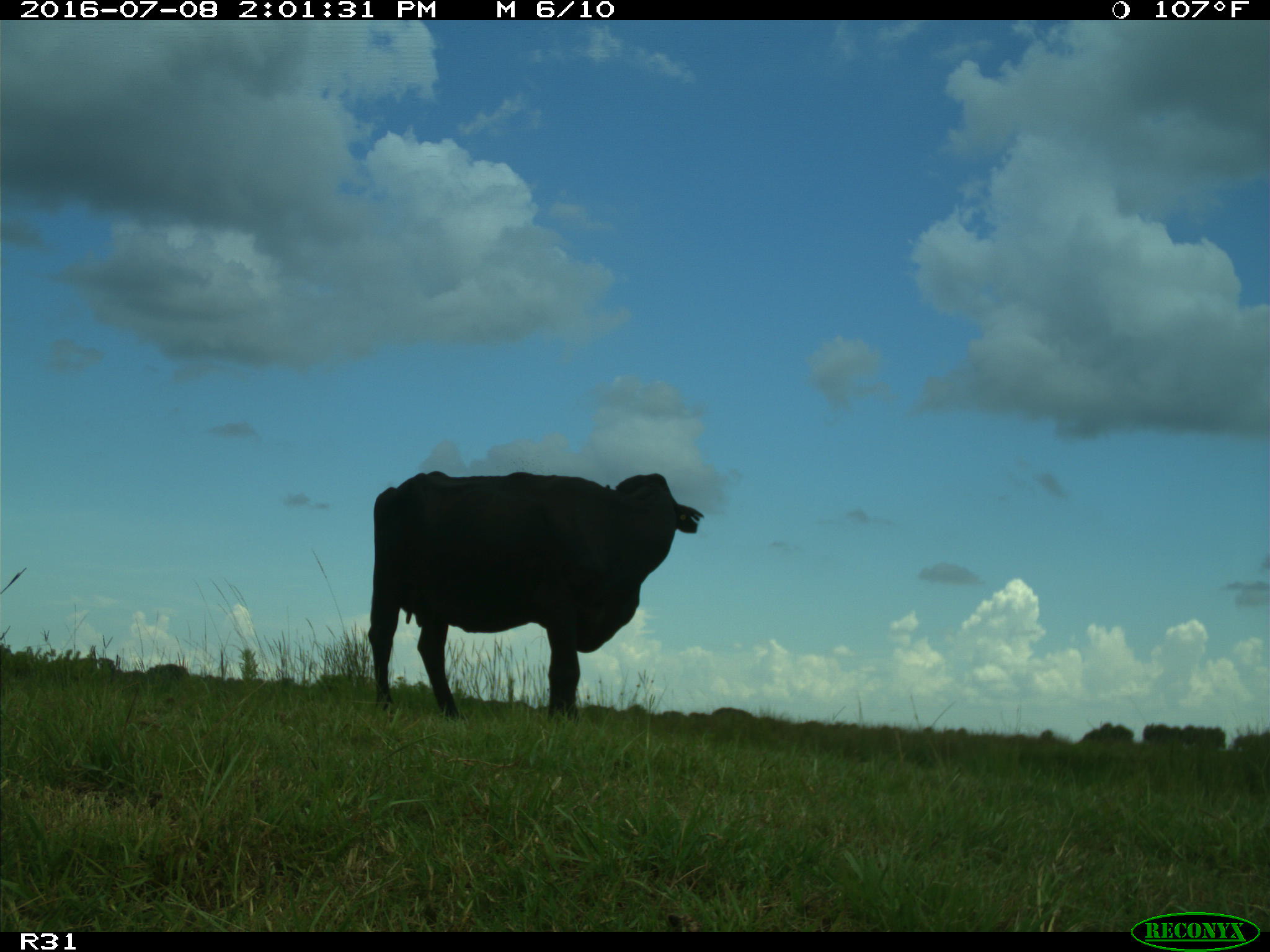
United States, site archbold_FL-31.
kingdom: Animalia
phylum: Chordata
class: Mammalia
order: Artiodactyla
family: Bovidae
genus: Bos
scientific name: Bos taurus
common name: domestic cow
Bos taurus (domestic cow).